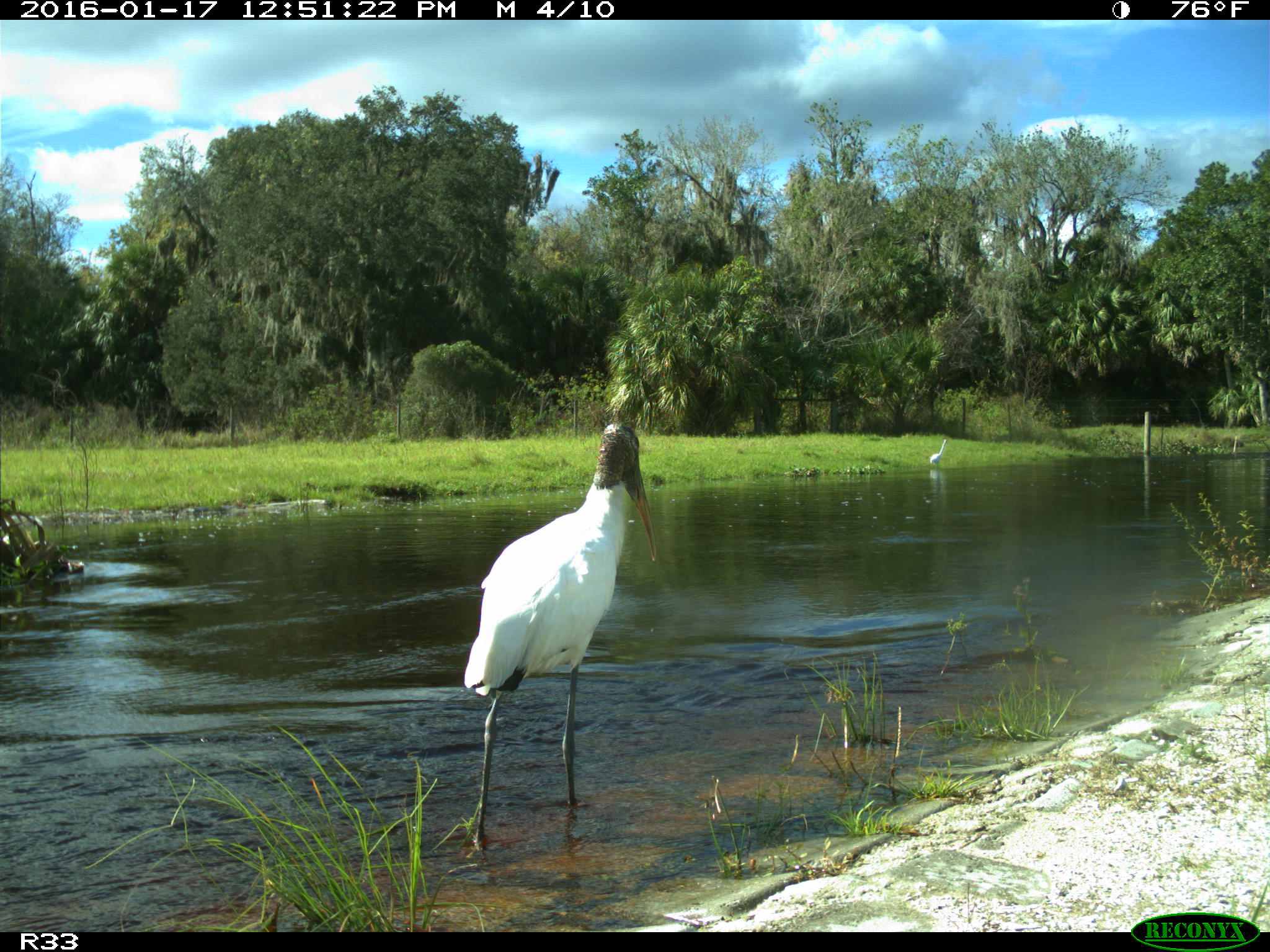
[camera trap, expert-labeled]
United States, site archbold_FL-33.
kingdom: Animalia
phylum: Chordata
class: Aves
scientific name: Aves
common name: birds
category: unidentified bird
Unidentified bird (birds) (Aves).